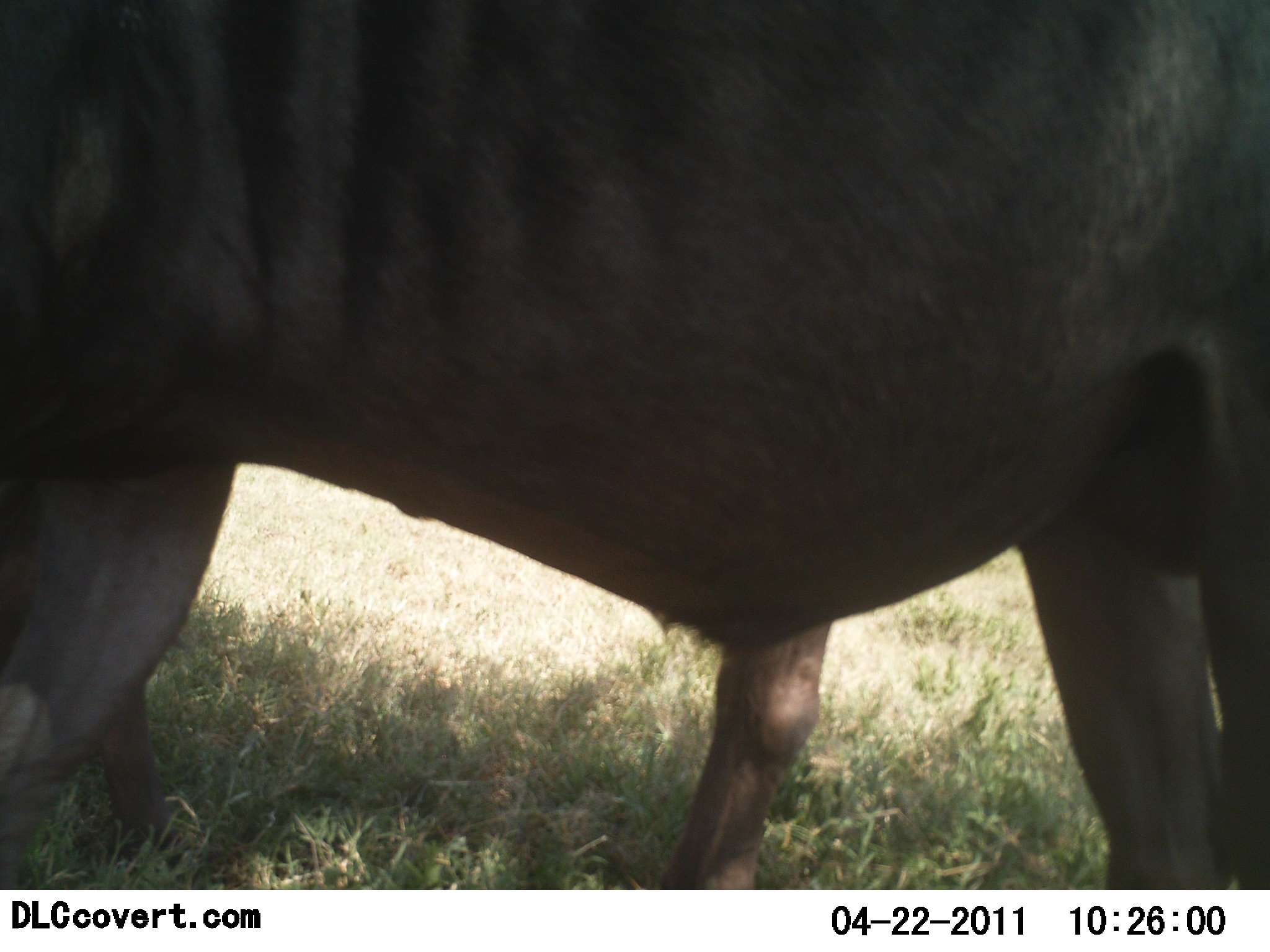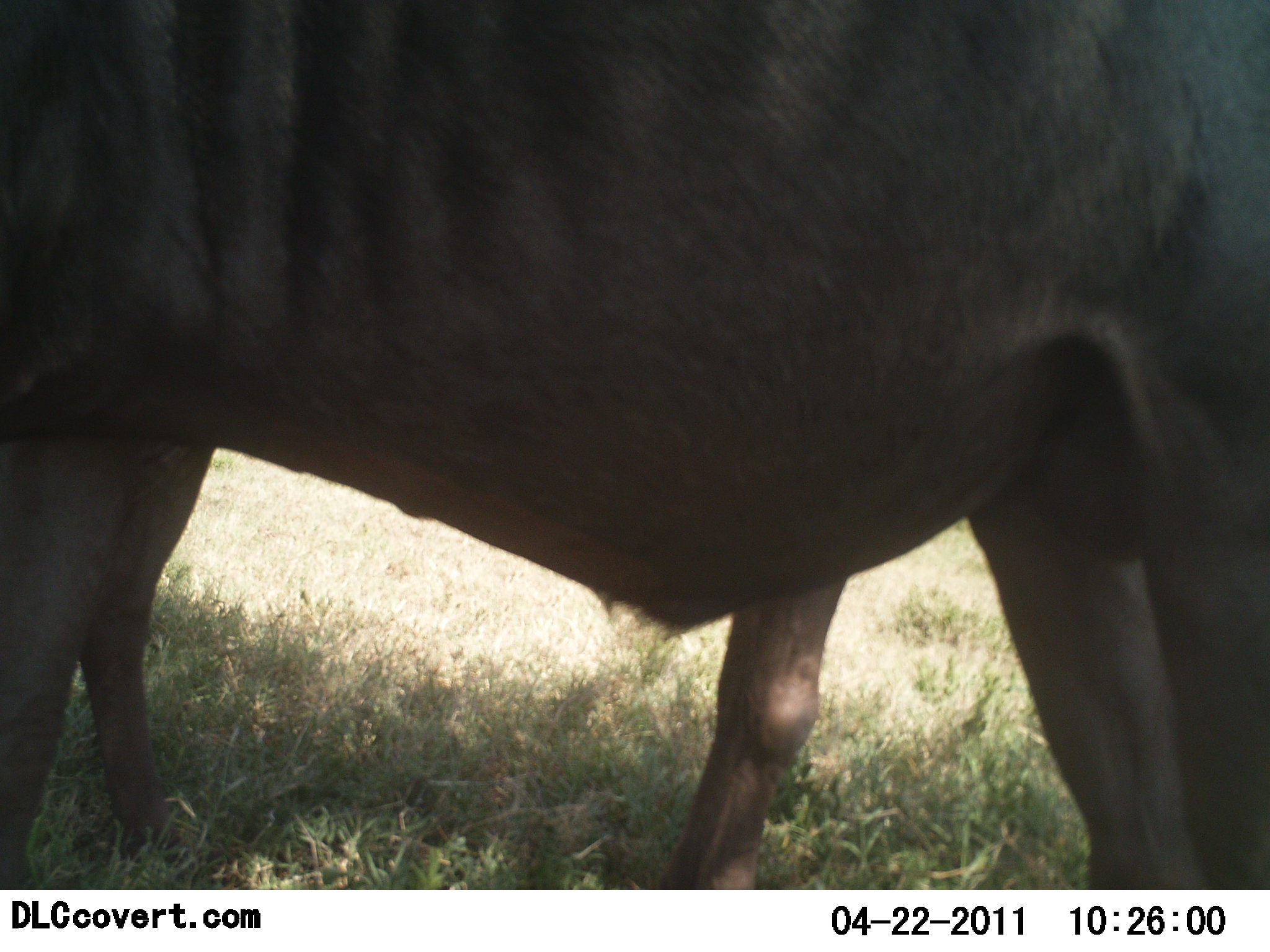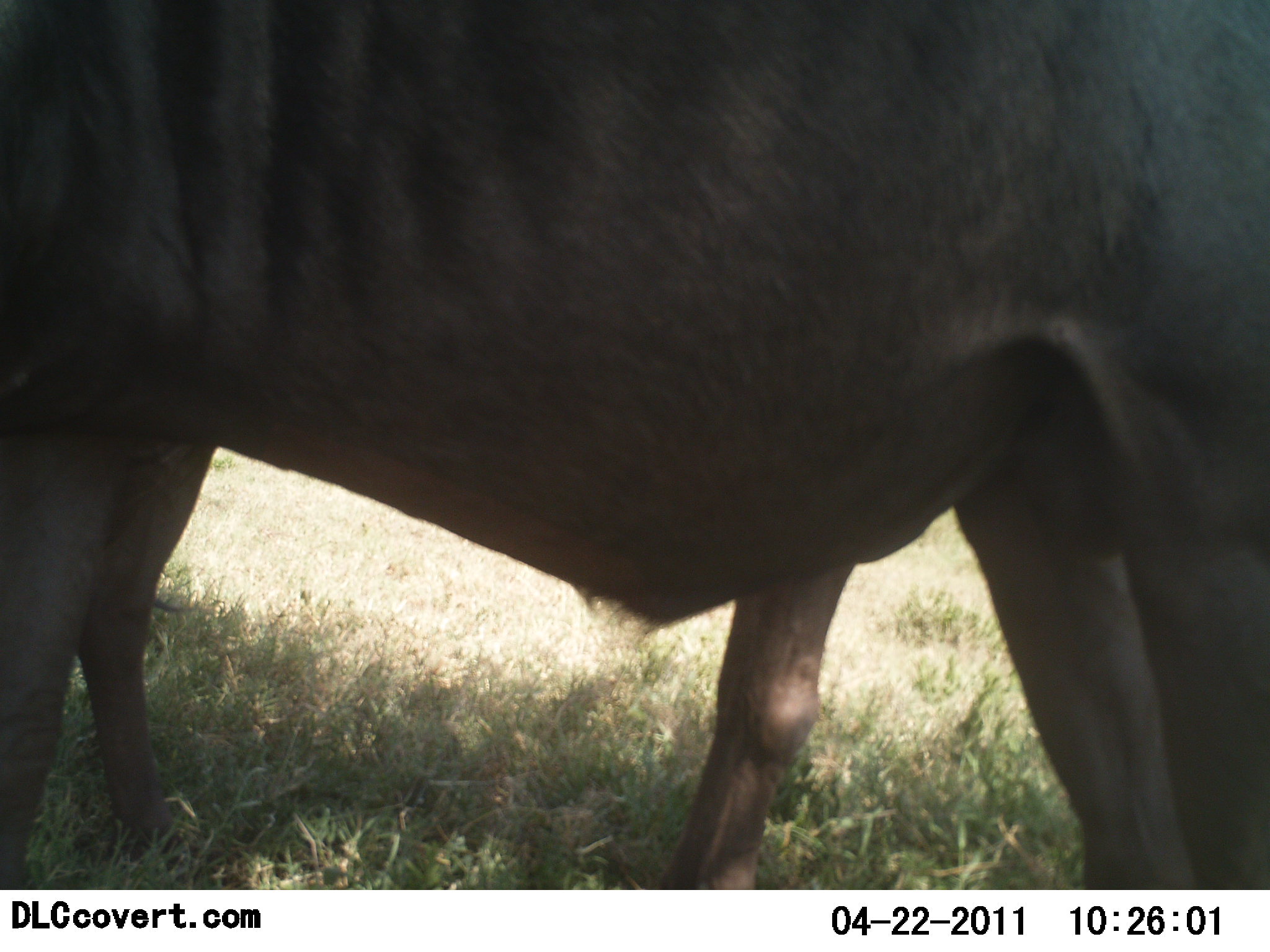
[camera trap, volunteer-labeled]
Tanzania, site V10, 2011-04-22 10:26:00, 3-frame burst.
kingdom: Animalia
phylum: Chordata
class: Mammalia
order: Artiodactyla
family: Bovidae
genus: Connochaetes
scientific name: Connochaetes taurinus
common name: blue wildebeest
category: wildebeest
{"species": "wildebeest (blue wildebeest) (Connochaetes taurinus)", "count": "2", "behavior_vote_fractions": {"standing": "100%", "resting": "0%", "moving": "0%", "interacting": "0%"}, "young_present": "0%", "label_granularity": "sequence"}